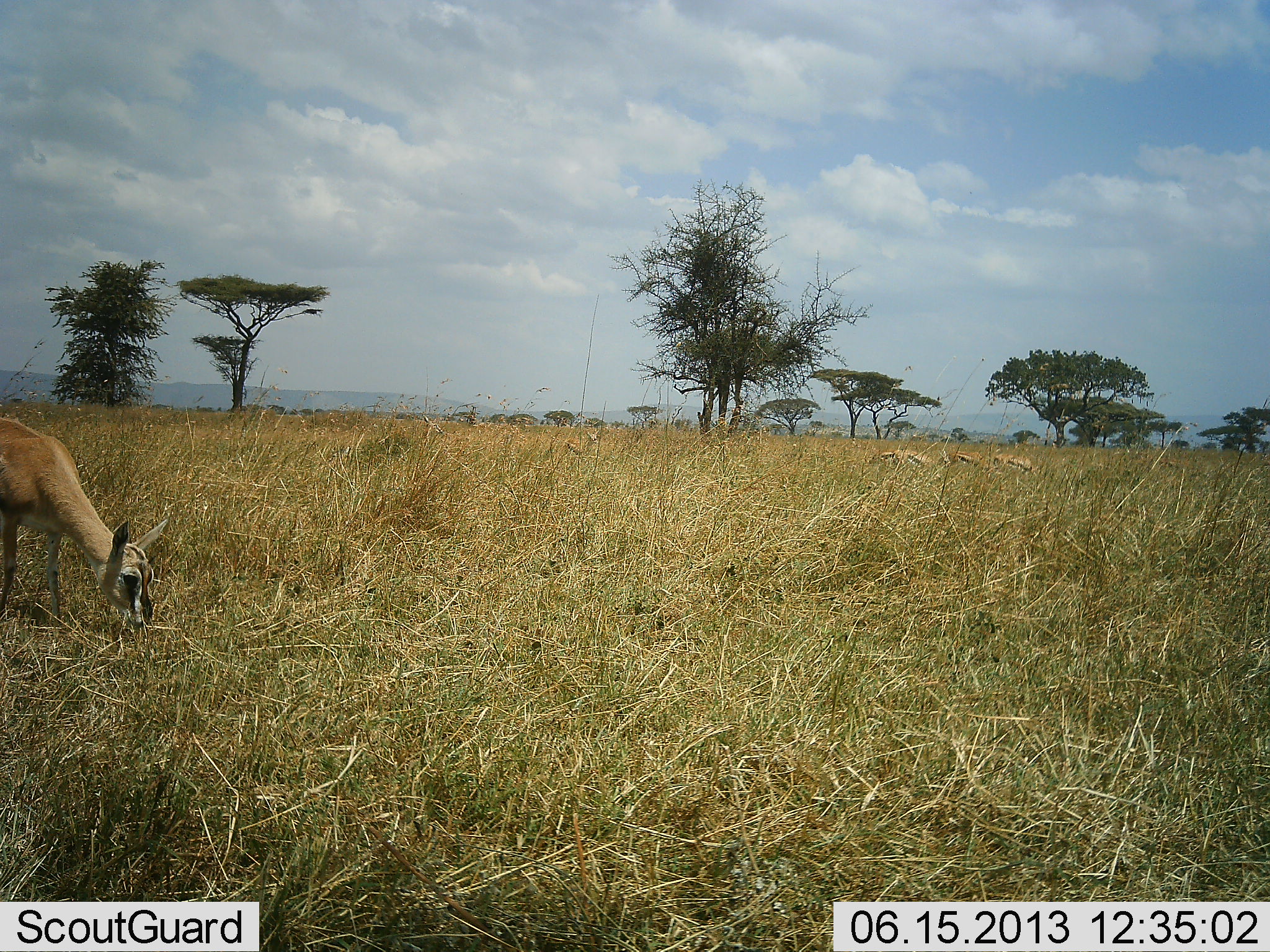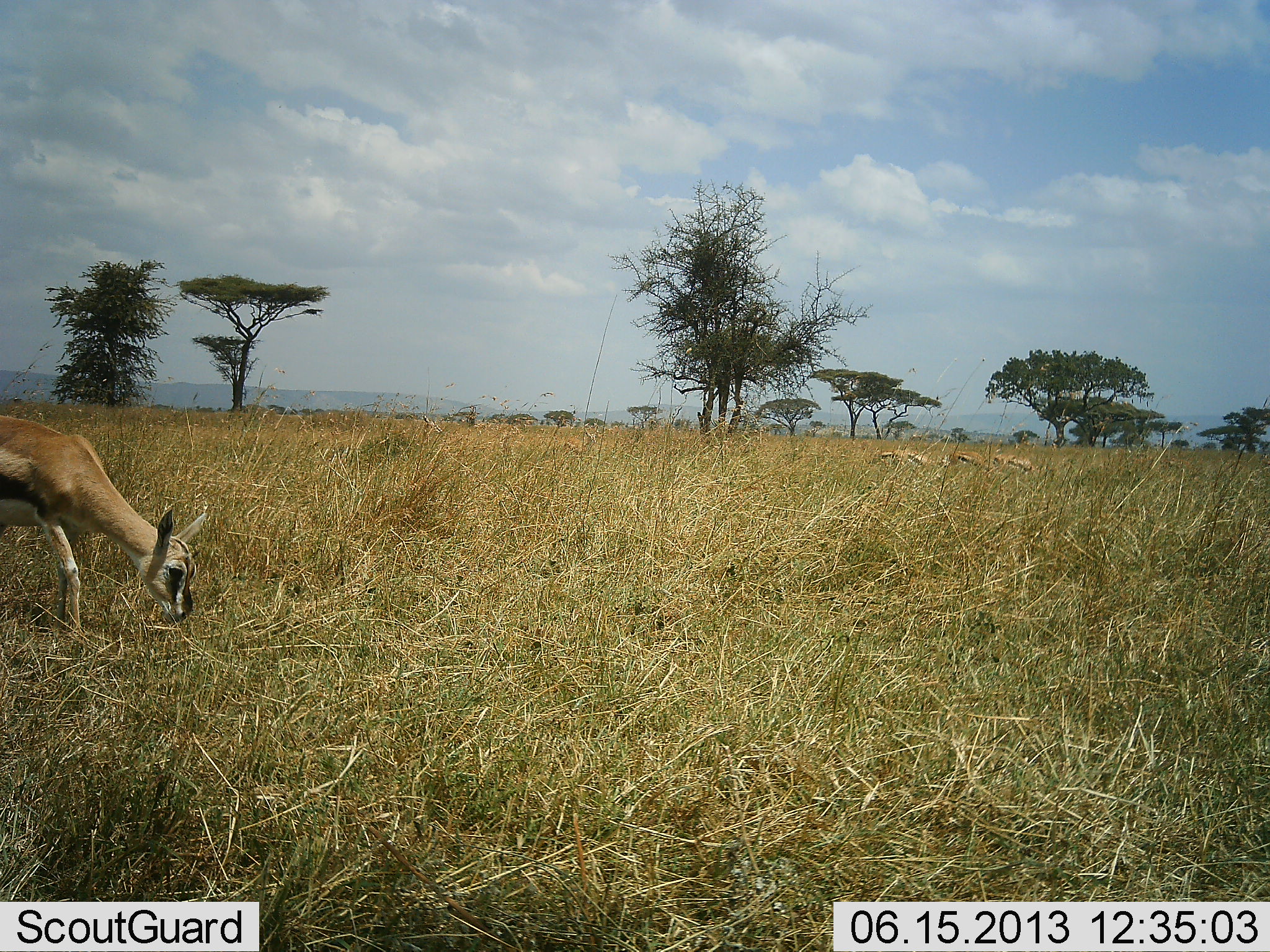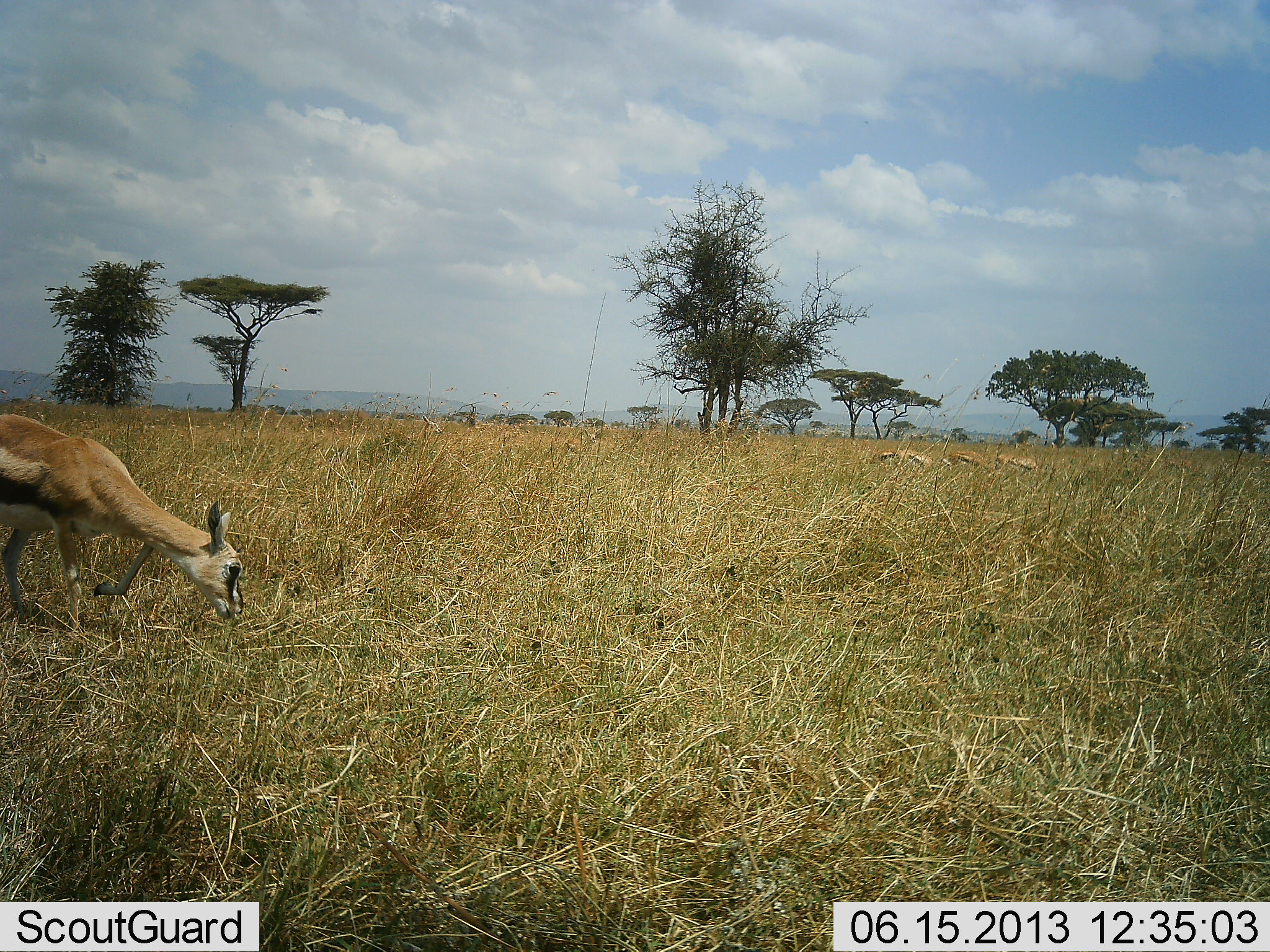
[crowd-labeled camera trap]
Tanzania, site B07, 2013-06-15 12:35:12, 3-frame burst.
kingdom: Animalia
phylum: Chordata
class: Mammalia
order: Artiodactyla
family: Bovidae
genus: Eudorcas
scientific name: Eudorcas thomsonii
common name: thomson's gazelle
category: gazellethomsons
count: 4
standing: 10%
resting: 0%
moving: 10%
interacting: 0%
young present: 0%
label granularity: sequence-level